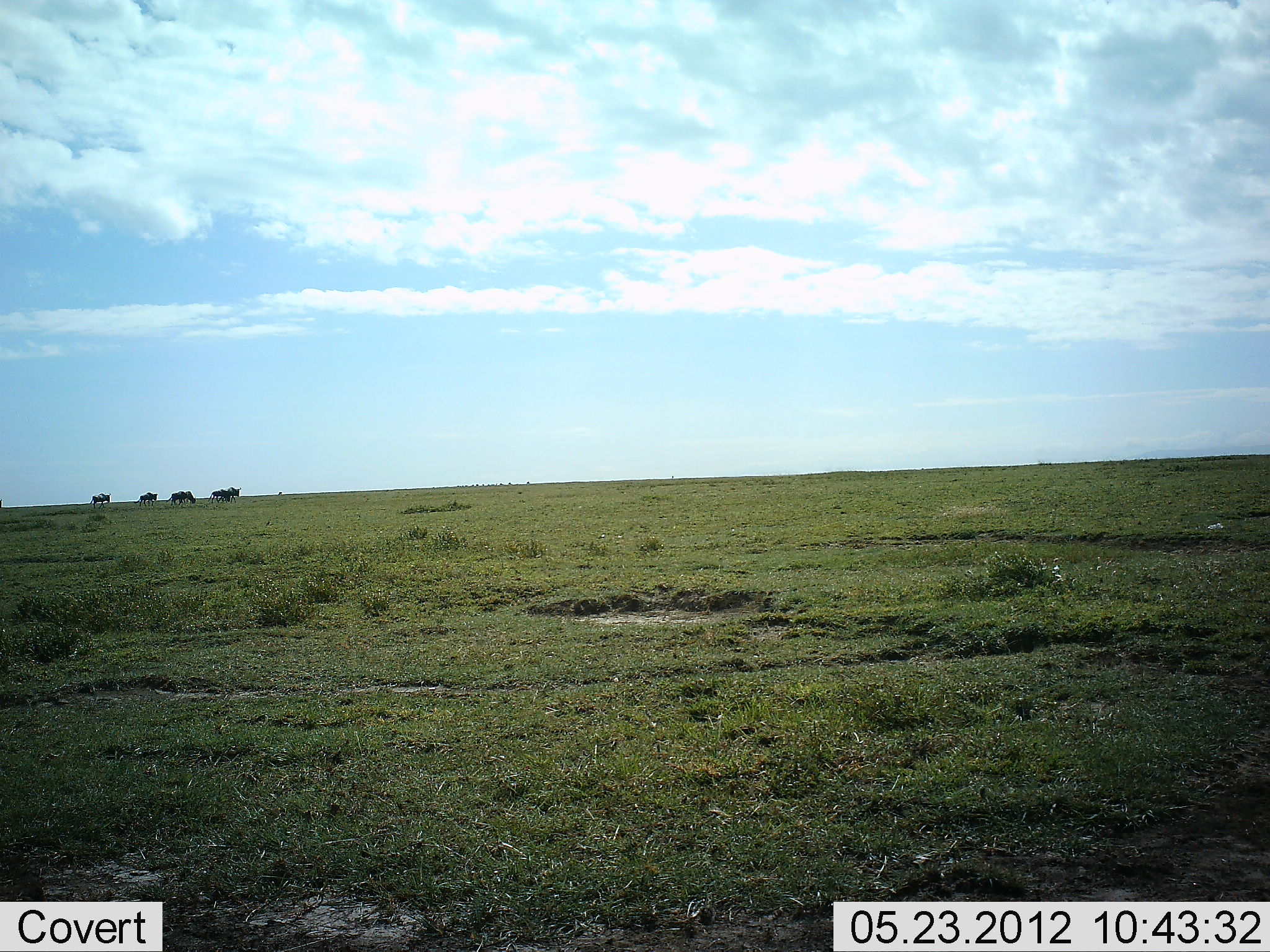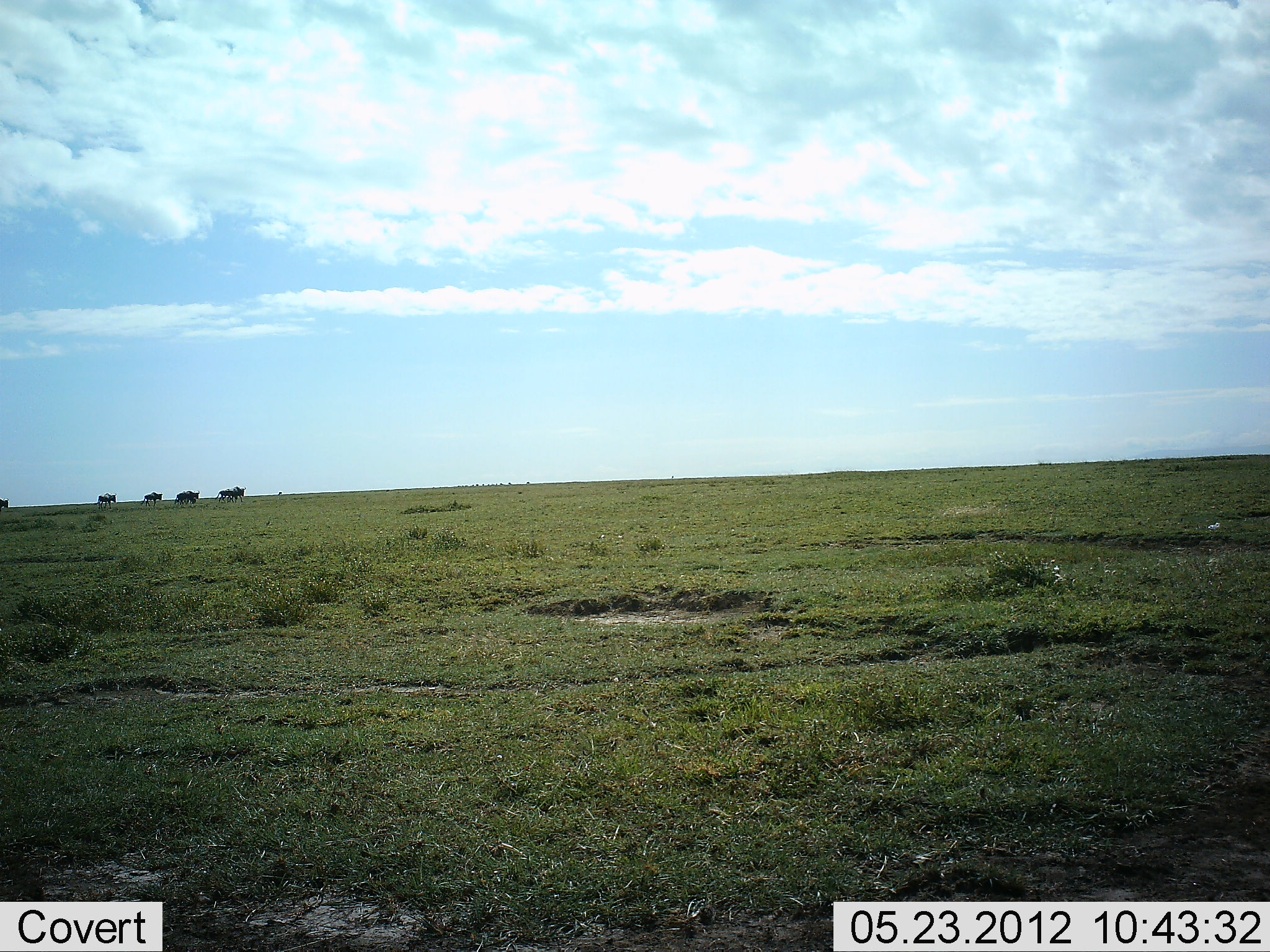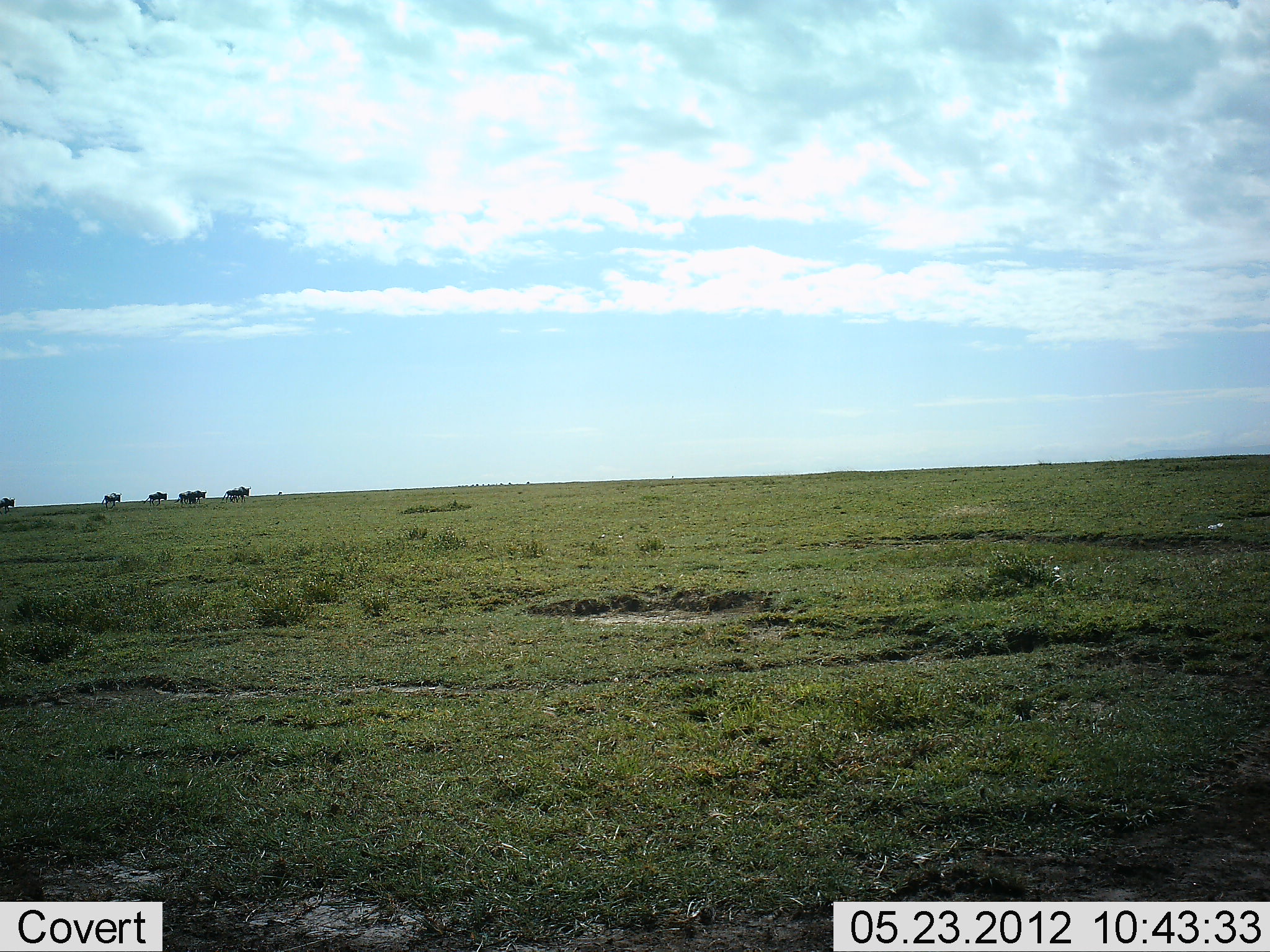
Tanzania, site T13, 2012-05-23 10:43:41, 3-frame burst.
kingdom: Animalia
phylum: Chordata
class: Mammalia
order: Artiodactyla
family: Bovidae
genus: Connochaetes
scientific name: Connochaetes taurinus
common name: blue wildebeest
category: wildebeest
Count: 6.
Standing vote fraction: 0%.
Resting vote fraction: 0%.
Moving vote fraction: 100%.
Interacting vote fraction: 0%.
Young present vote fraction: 0%.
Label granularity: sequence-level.